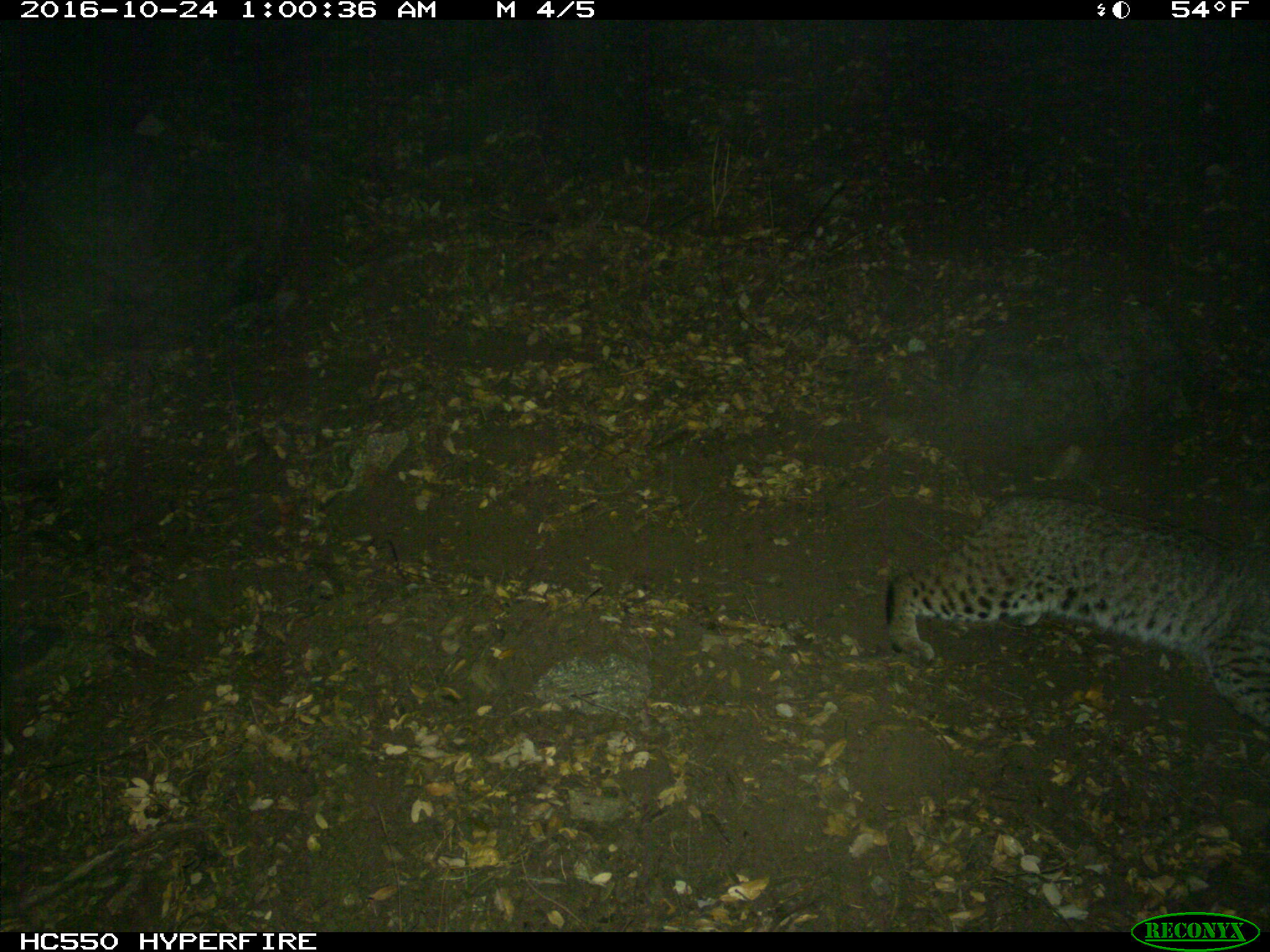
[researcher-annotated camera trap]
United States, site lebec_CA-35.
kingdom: Animalia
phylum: Chordata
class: Mammalia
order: Carnivora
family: Felidae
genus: Lynx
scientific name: Lynx rufus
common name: bobcat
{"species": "Lynx rufus (bobcat)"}